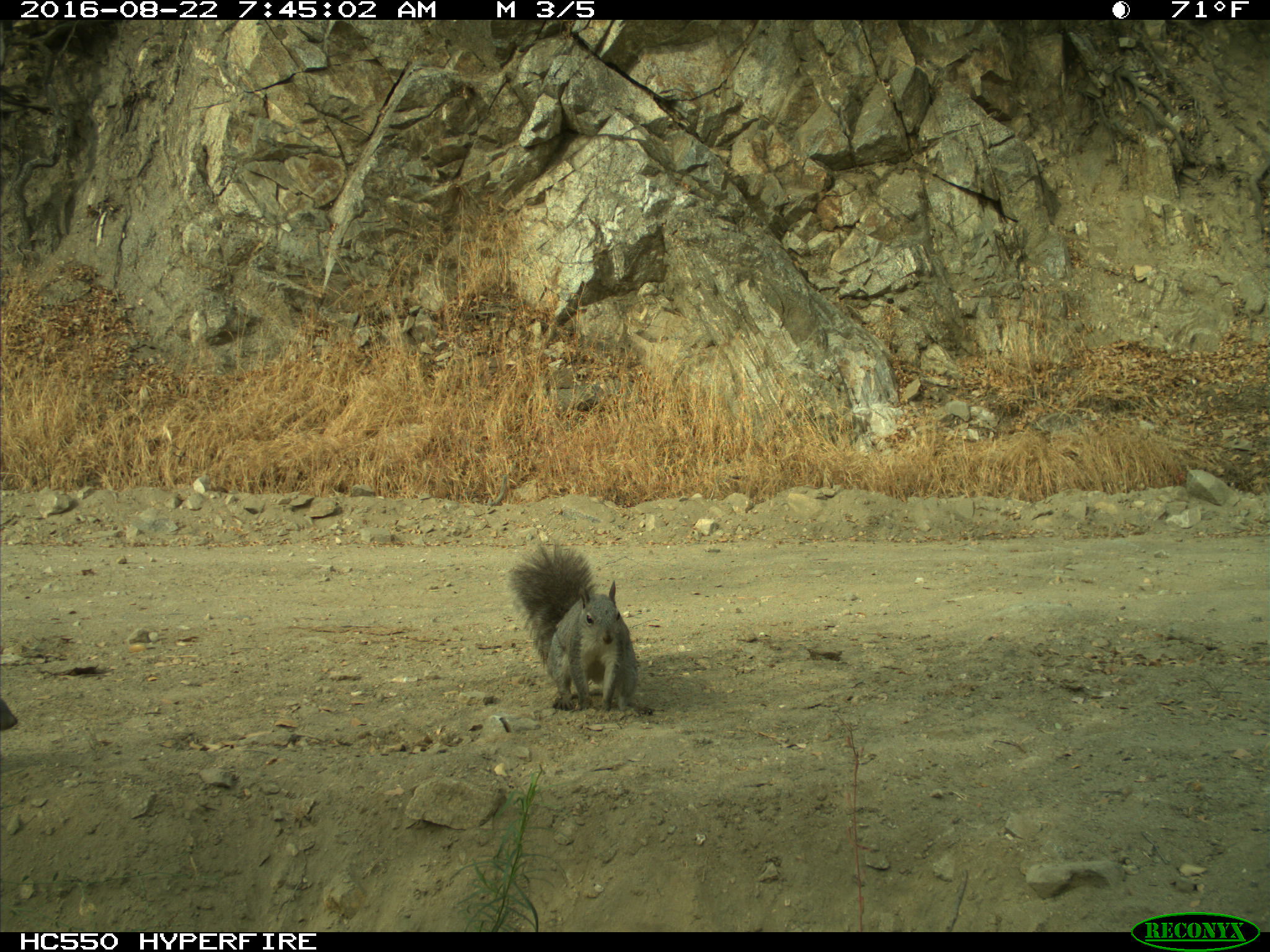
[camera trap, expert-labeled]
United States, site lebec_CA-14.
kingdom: Animalia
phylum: Chordata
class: Mammalia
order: Rodentia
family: Sciuridae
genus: Sciurus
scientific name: Sciurus carolinensis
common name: eastern gray squirrel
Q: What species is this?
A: Sciurus carolinensis (eastern gray squirrel).